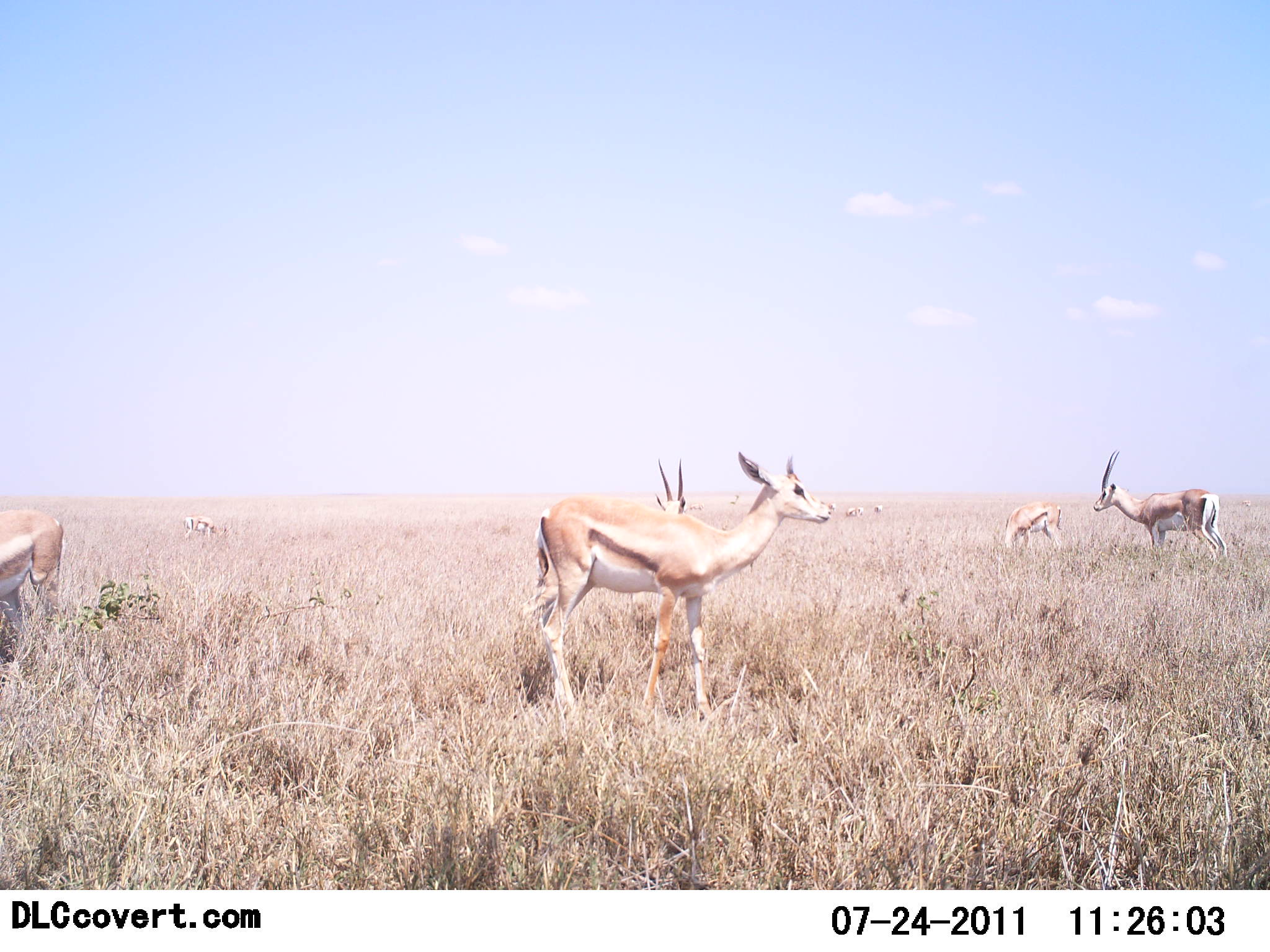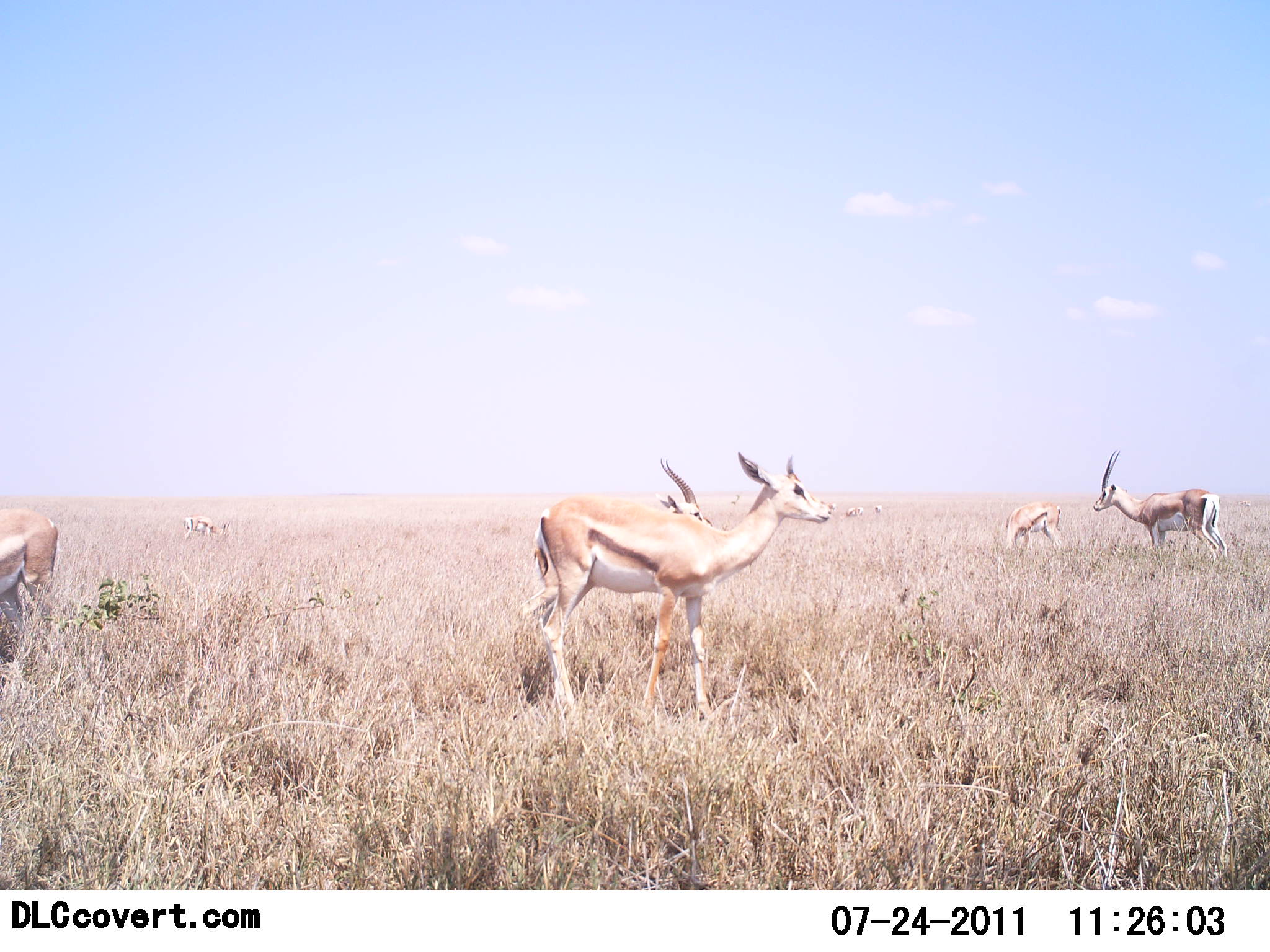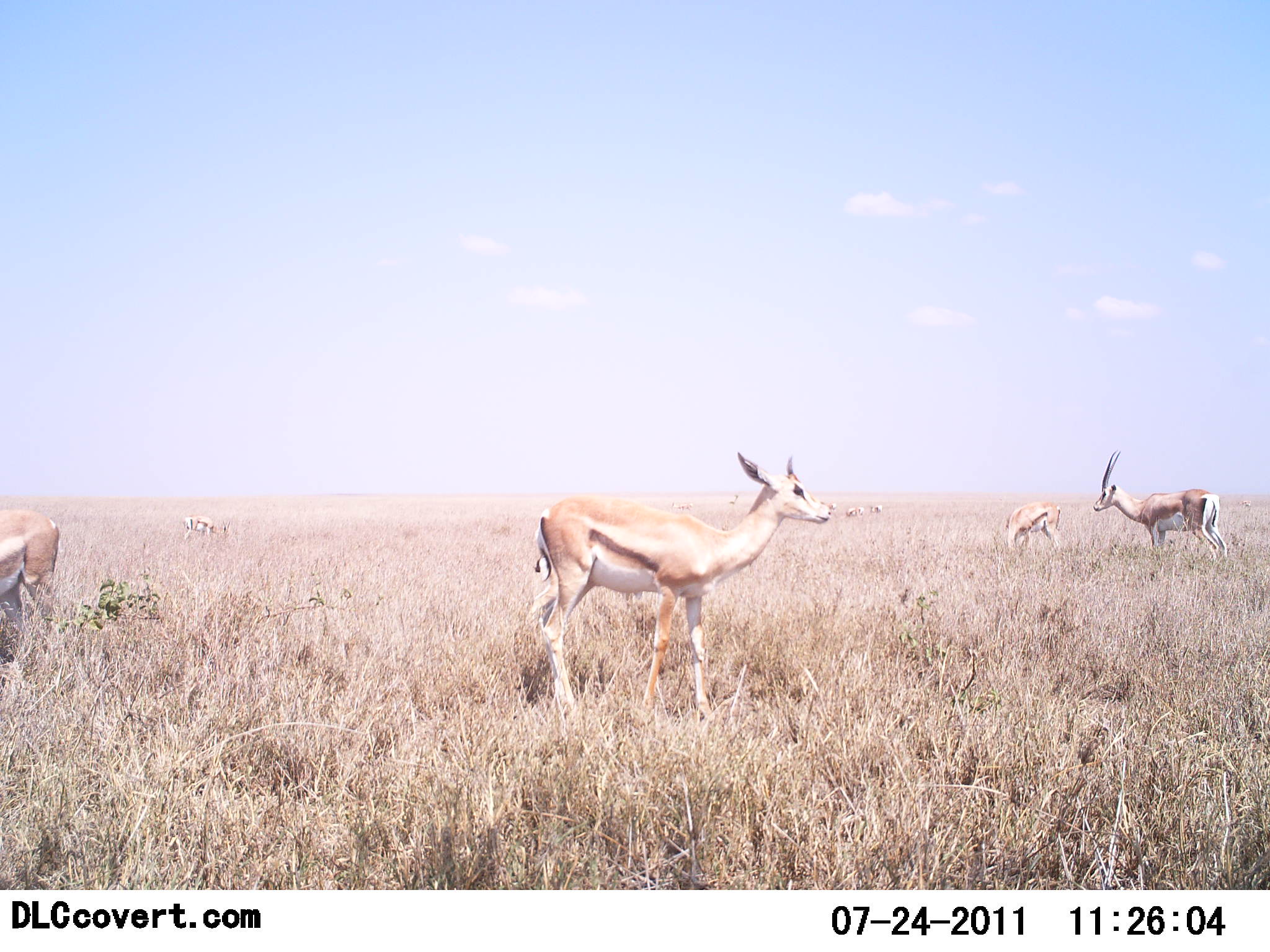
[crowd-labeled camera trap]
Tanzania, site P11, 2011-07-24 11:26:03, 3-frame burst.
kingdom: Animalia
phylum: Chordata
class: Mammalia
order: Artiodactyla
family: Bovidae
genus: Eudorcas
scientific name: Eudorcas thomsonii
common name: thomson's gazelle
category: gazellethomsons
Gazellethomsons (thomson's gazelle) (Eudorcas thomsonii), count 5. Behavior (volunteer vote fractions): standing 73%, resting 0%, moving 18%, interacting 0%. Young present (vote fraction): 0%. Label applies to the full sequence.